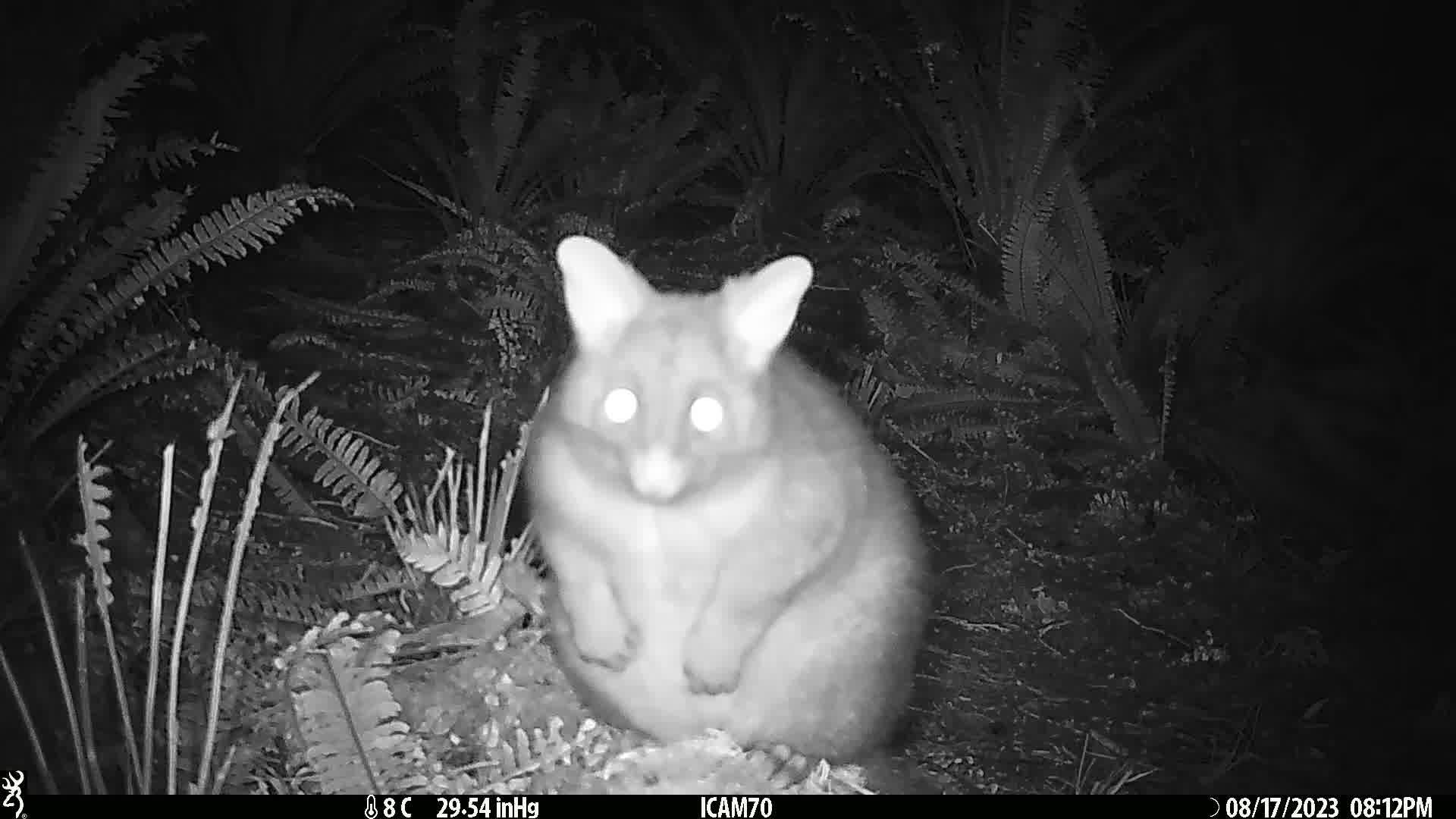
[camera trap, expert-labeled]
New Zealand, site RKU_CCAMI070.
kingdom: Animalia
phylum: Chordata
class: Mammalia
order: Diprotodontia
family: Phalangeridae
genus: Trichosurus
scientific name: Trichosurus vulpecula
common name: common brushtail possum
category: possum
Possum (common brushtail possum) (Trichosurus vulpecula).